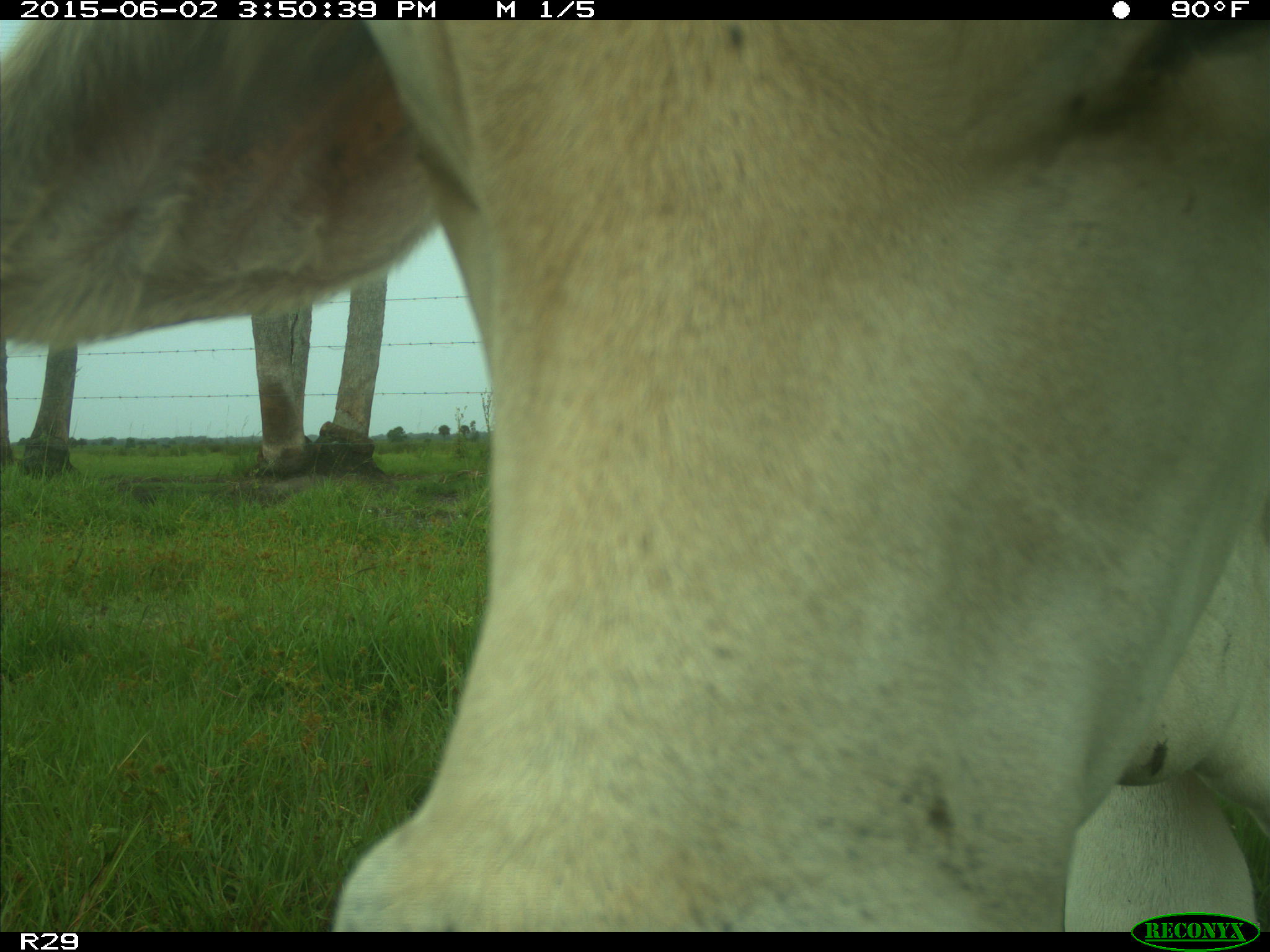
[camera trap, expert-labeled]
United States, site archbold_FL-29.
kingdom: Animalia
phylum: Chordata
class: Mammalia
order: Artiodactyla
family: Bovidae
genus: Bos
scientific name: Bos taurus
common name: domestic cow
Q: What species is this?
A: Bos taurus (domestic cow).